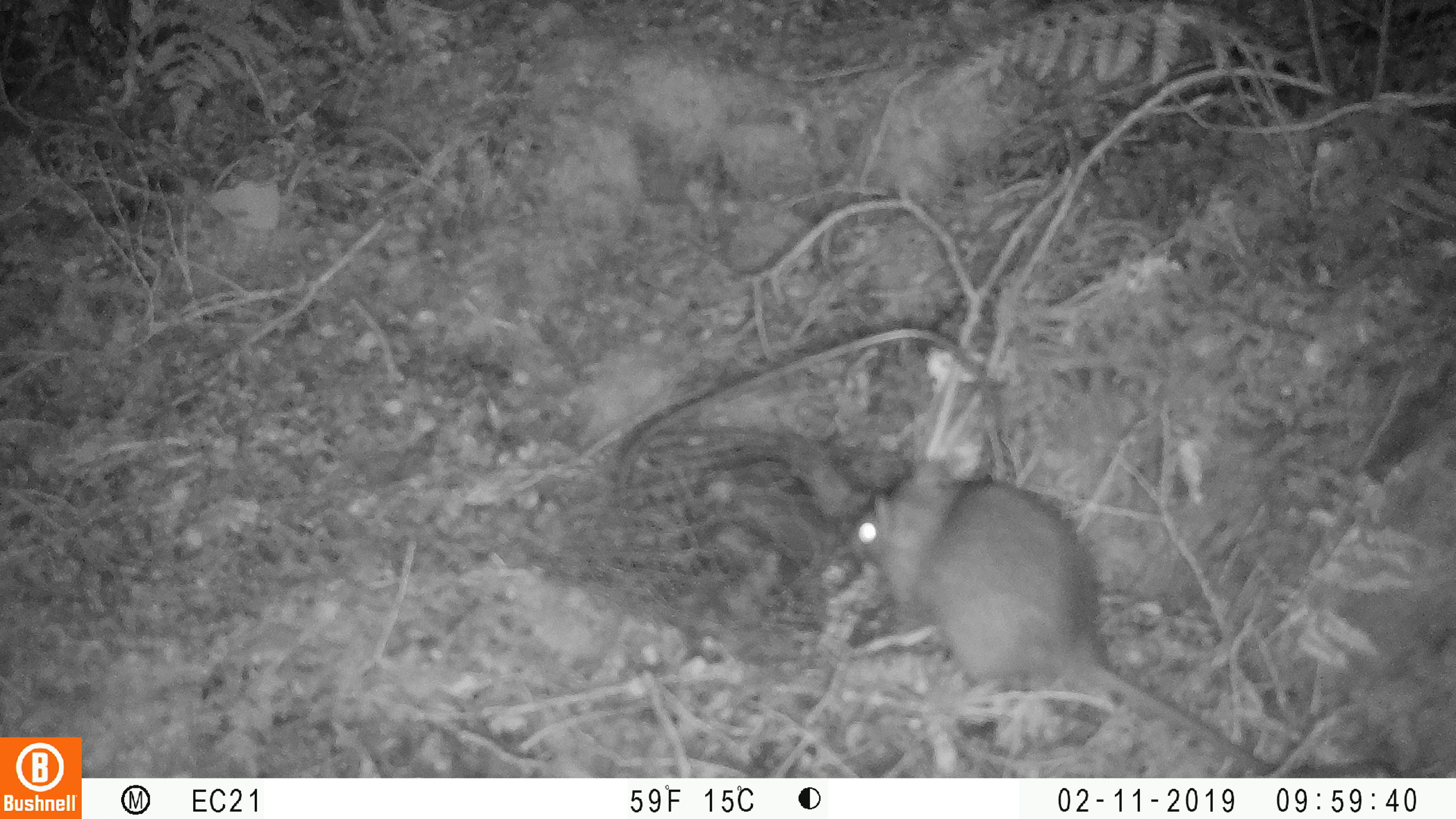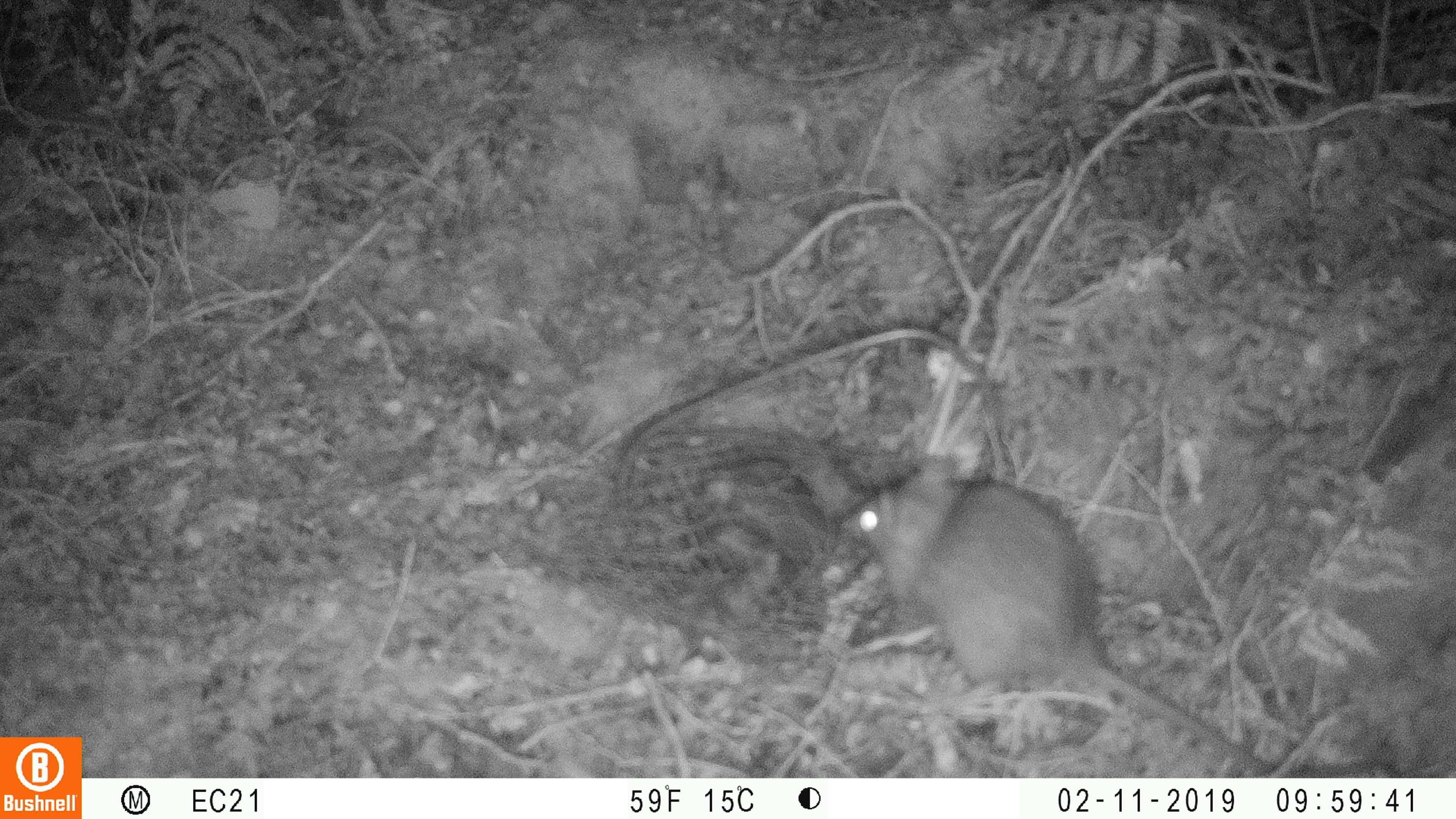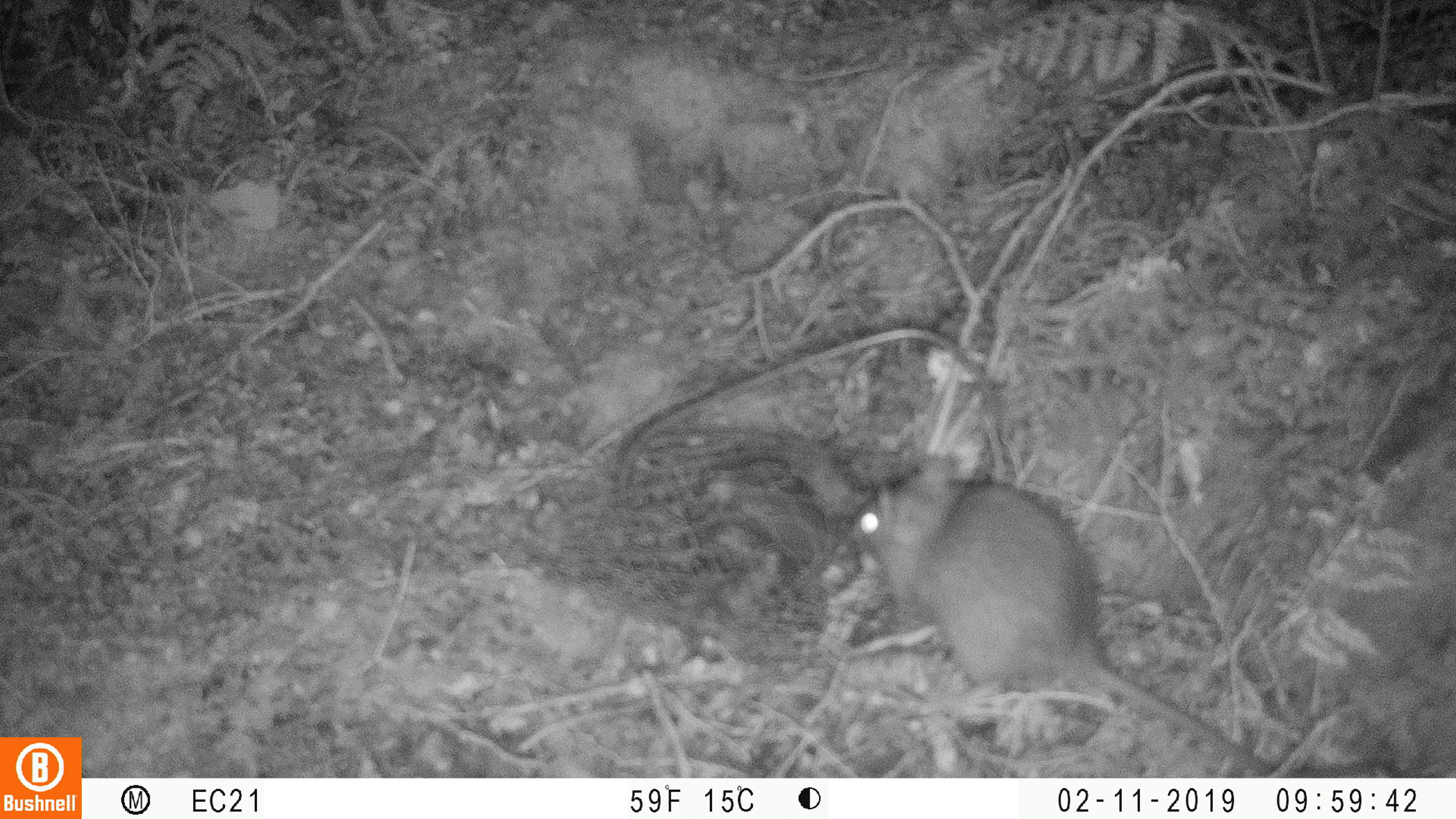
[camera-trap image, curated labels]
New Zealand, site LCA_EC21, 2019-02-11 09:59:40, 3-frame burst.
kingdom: Animalia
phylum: Chordata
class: Mammalia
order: Rodentia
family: Muridae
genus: Rattus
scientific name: Rattus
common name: rat